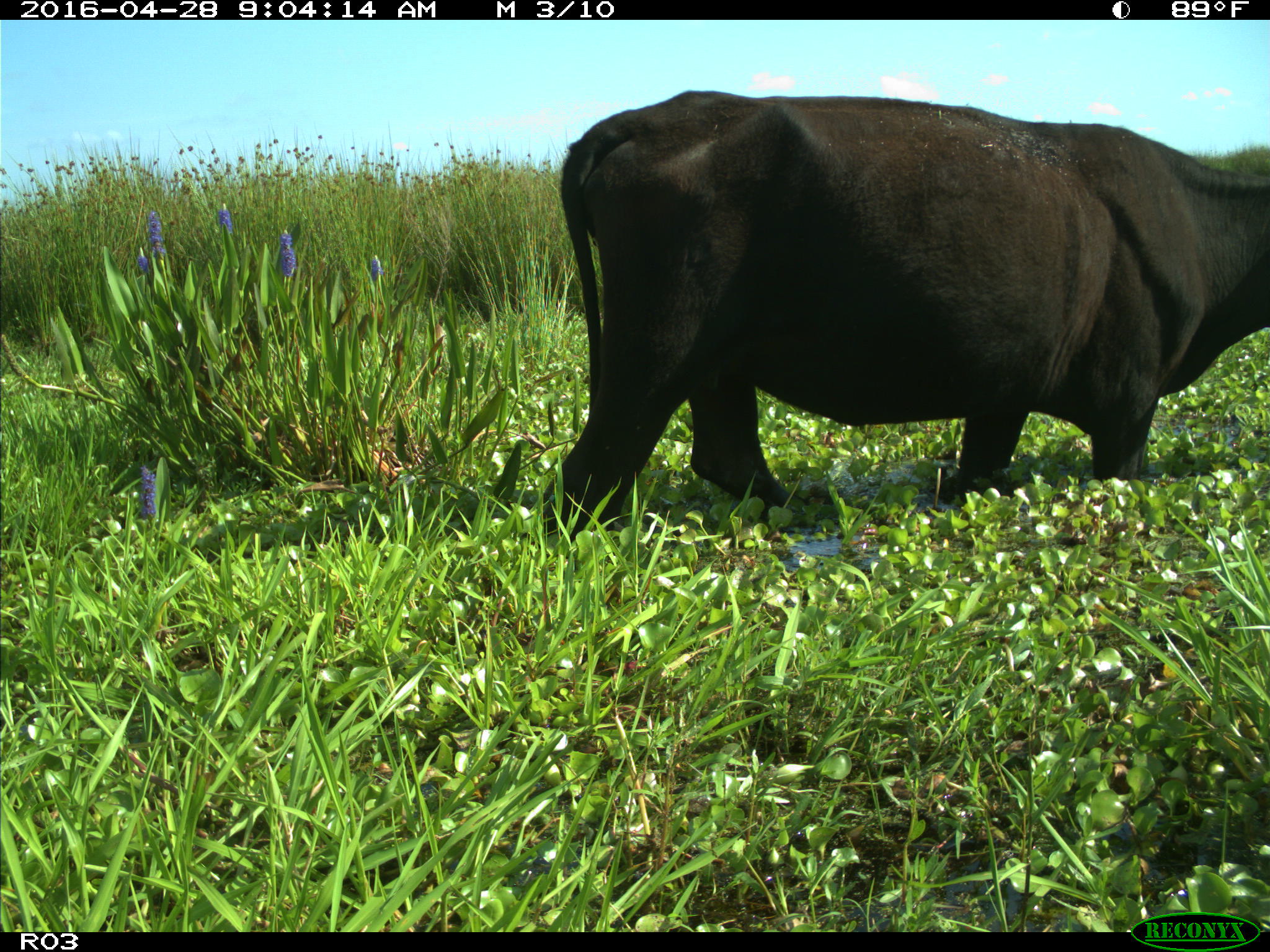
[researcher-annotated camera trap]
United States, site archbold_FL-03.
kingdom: Animalia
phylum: Chordata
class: Mammalia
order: Artiodactyla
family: Bovidae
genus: Bos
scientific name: Bos taurus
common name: domestic cow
Bos taurus (domestic cow).